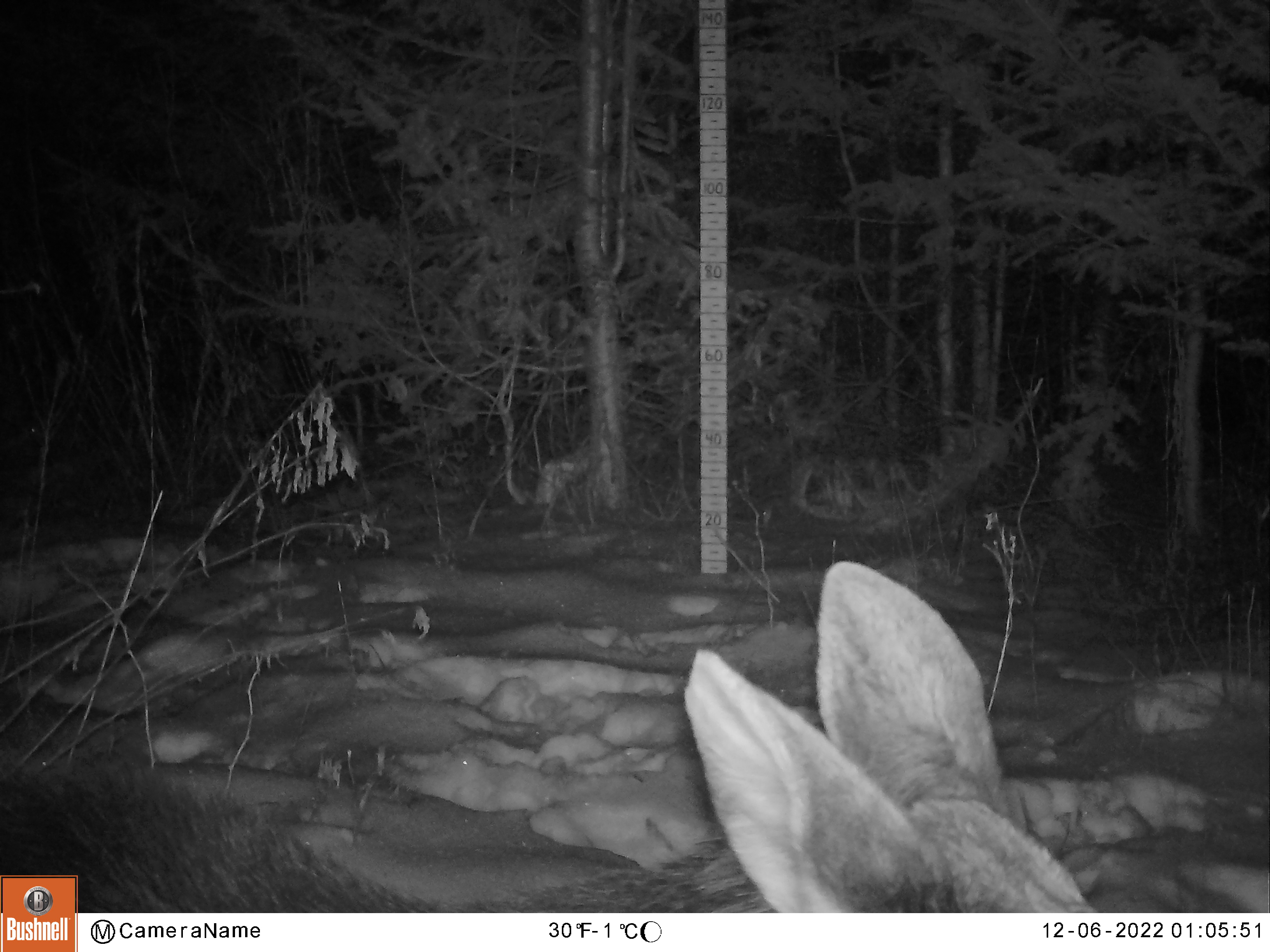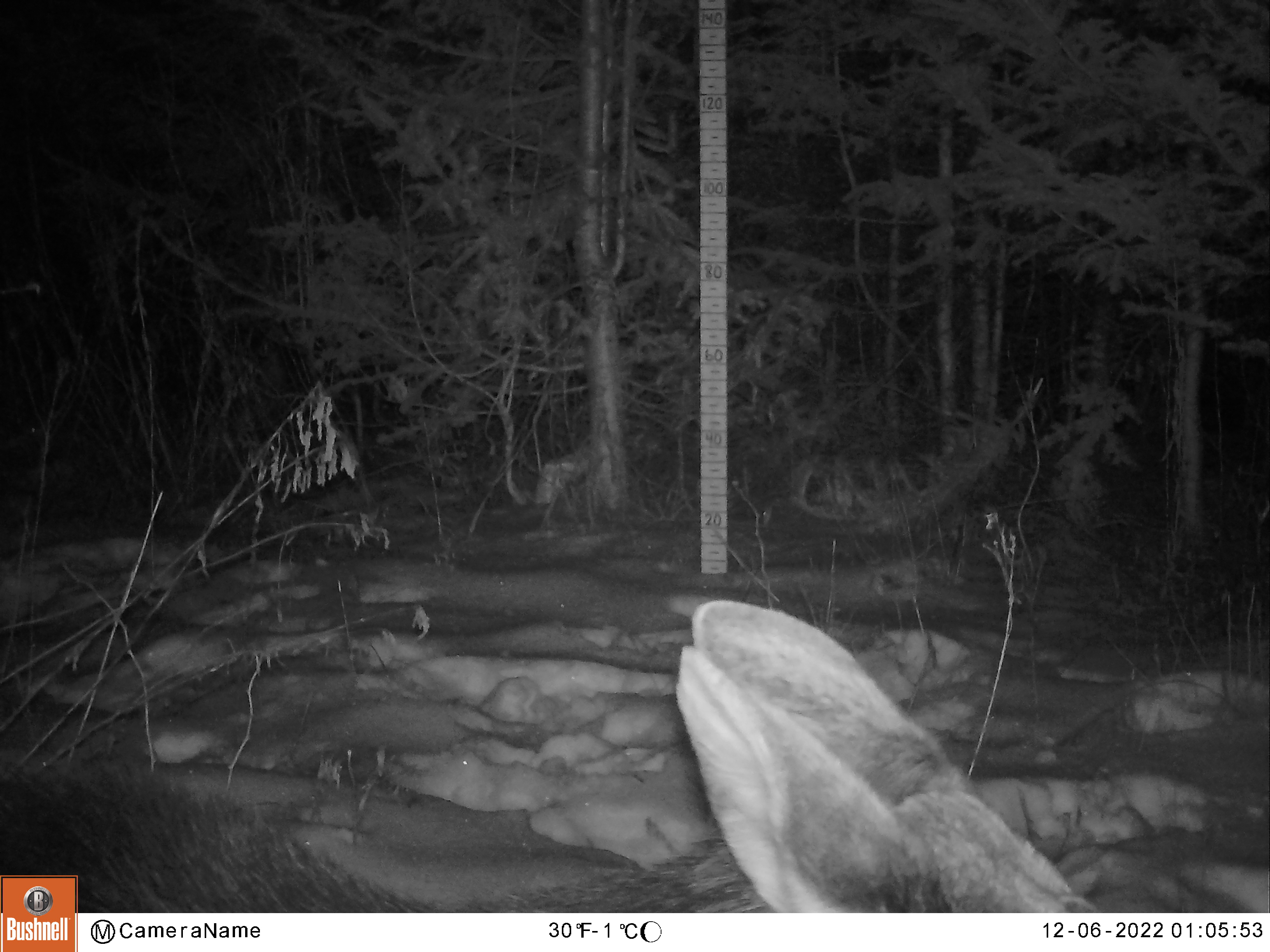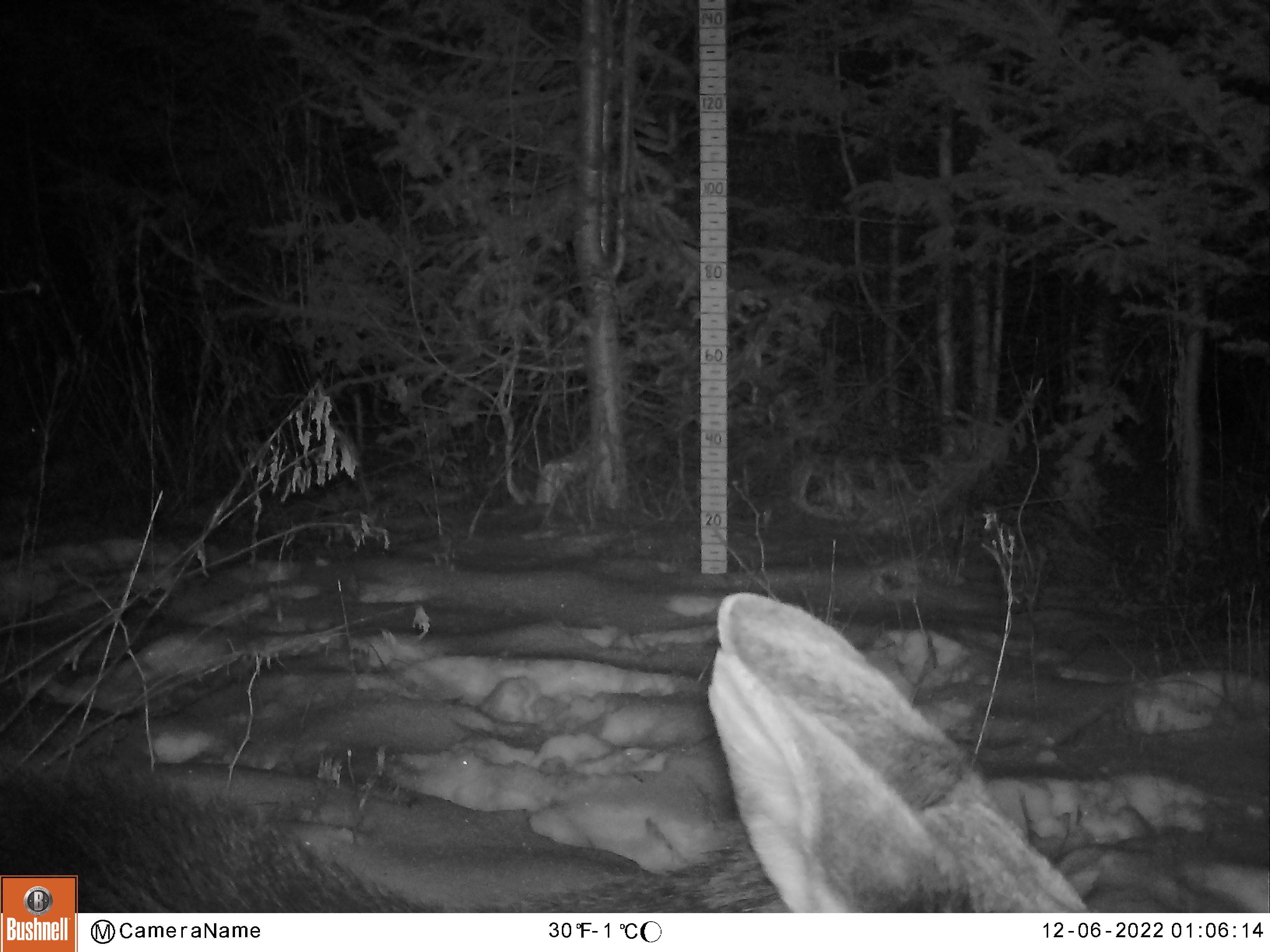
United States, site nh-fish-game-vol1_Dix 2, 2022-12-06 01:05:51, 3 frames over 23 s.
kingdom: Animalia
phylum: Chordata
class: Mammalia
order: Artiodactyla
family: Cervidae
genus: Alces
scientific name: Alces alces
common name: moose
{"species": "moose (Alces alces)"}